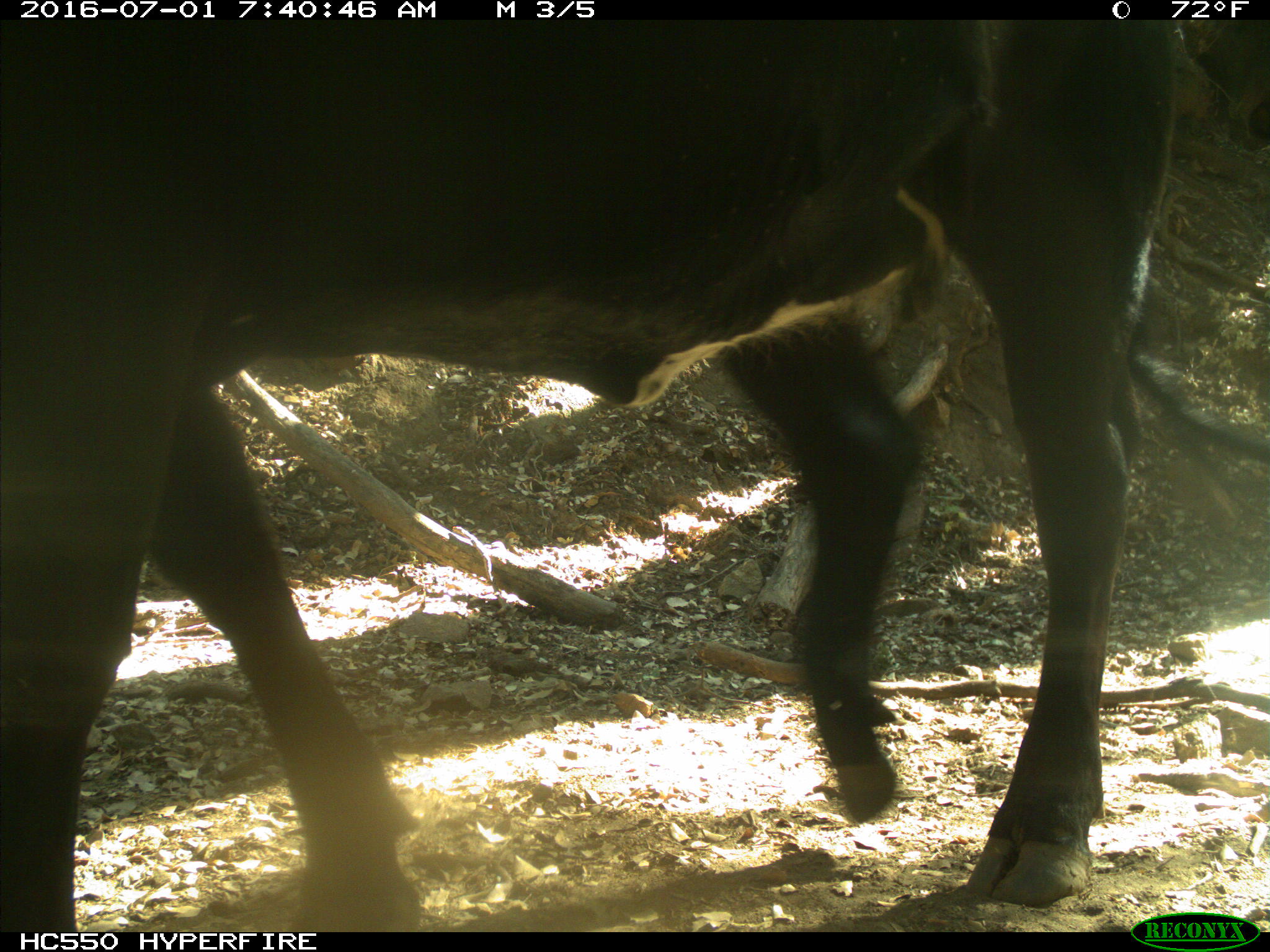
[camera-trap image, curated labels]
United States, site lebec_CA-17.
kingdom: Animalia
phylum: Chordata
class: Mammalia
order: Artiodactyla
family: Bovidae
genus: Bos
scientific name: Bos taurus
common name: domestic cow